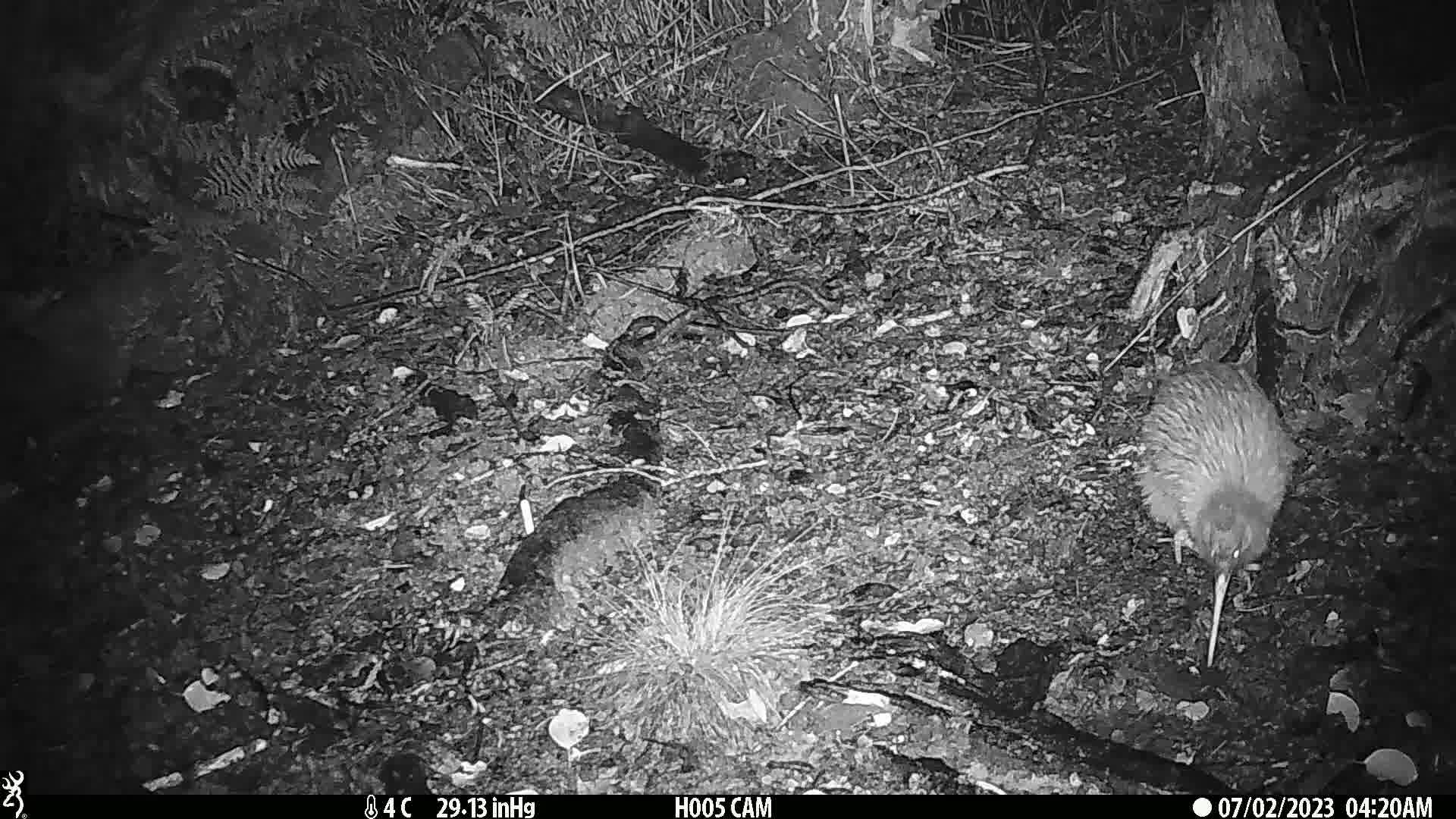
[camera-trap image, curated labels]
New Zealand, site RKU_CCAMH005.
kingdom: Animalia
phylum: Chordata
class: Aves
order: Apterygiformes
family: Apterygidae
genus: Apteryx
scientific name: Apteryx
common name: kiwi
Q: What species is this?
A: Kiwi (Apteryx).